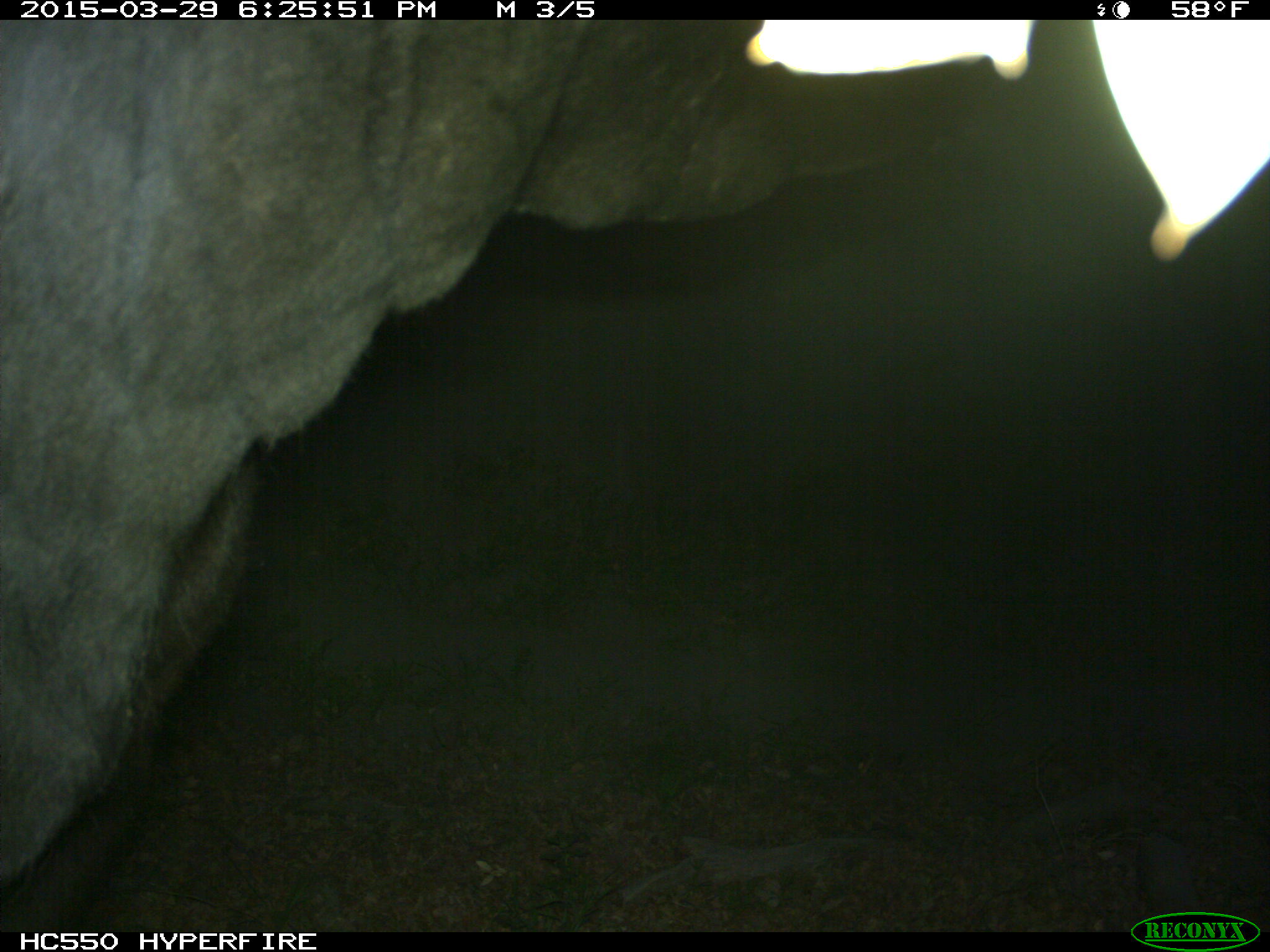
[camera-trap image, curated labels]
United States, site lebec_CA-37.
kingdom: Animalia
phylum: Chordata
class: Mammalia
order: Artiodactyla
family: Bovidae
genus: Bos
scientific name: Bos taurus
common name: domestic cow